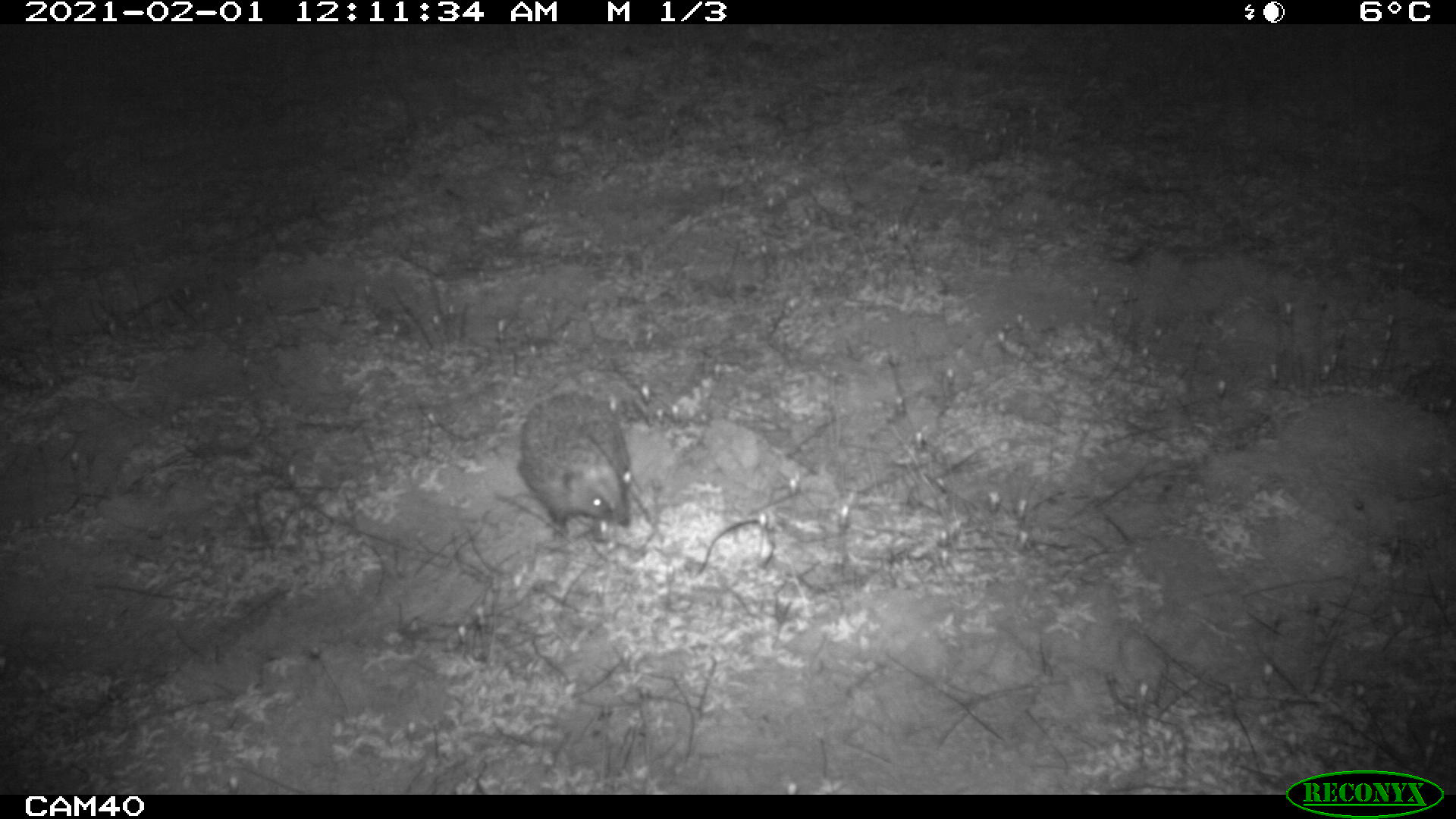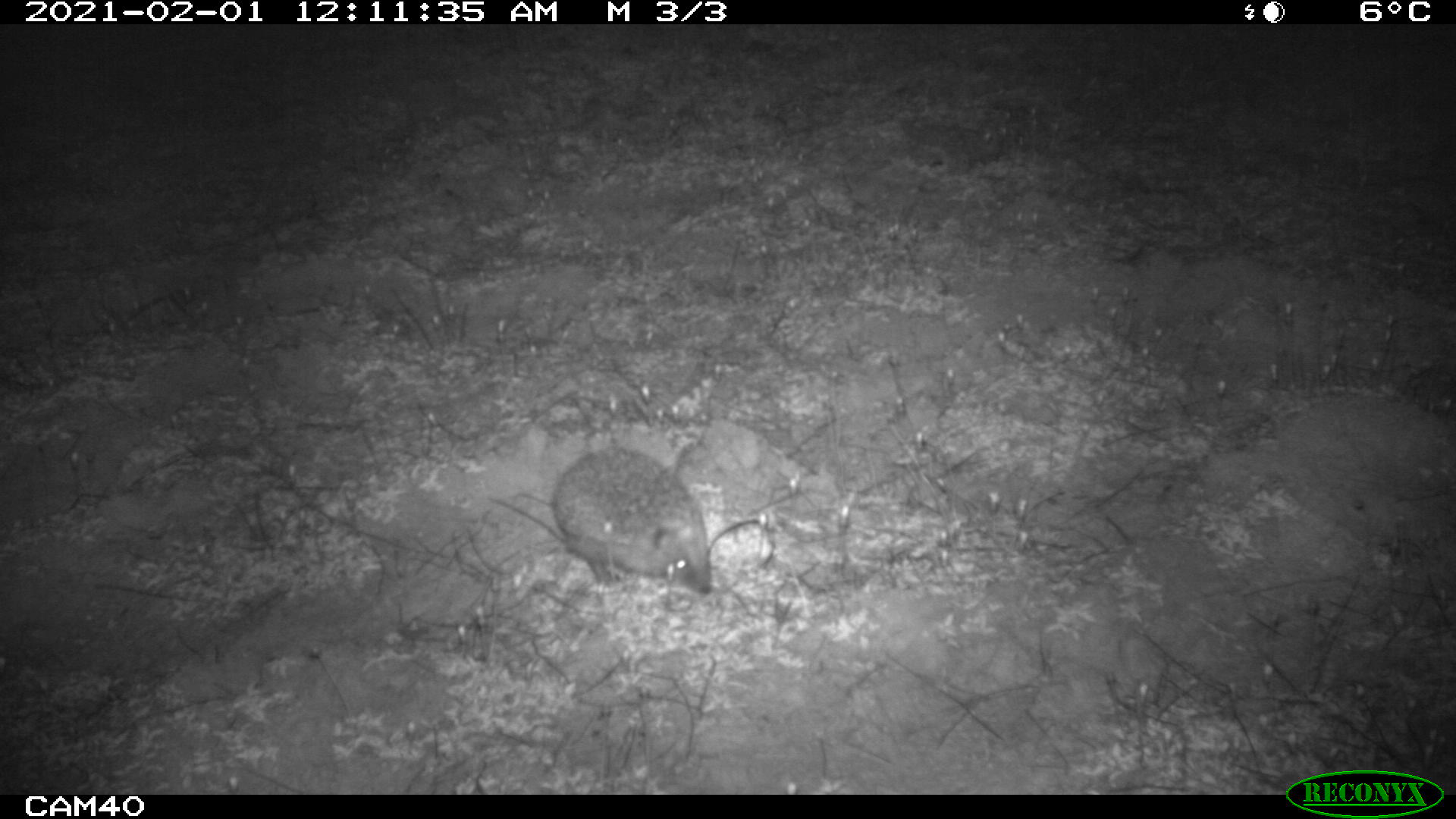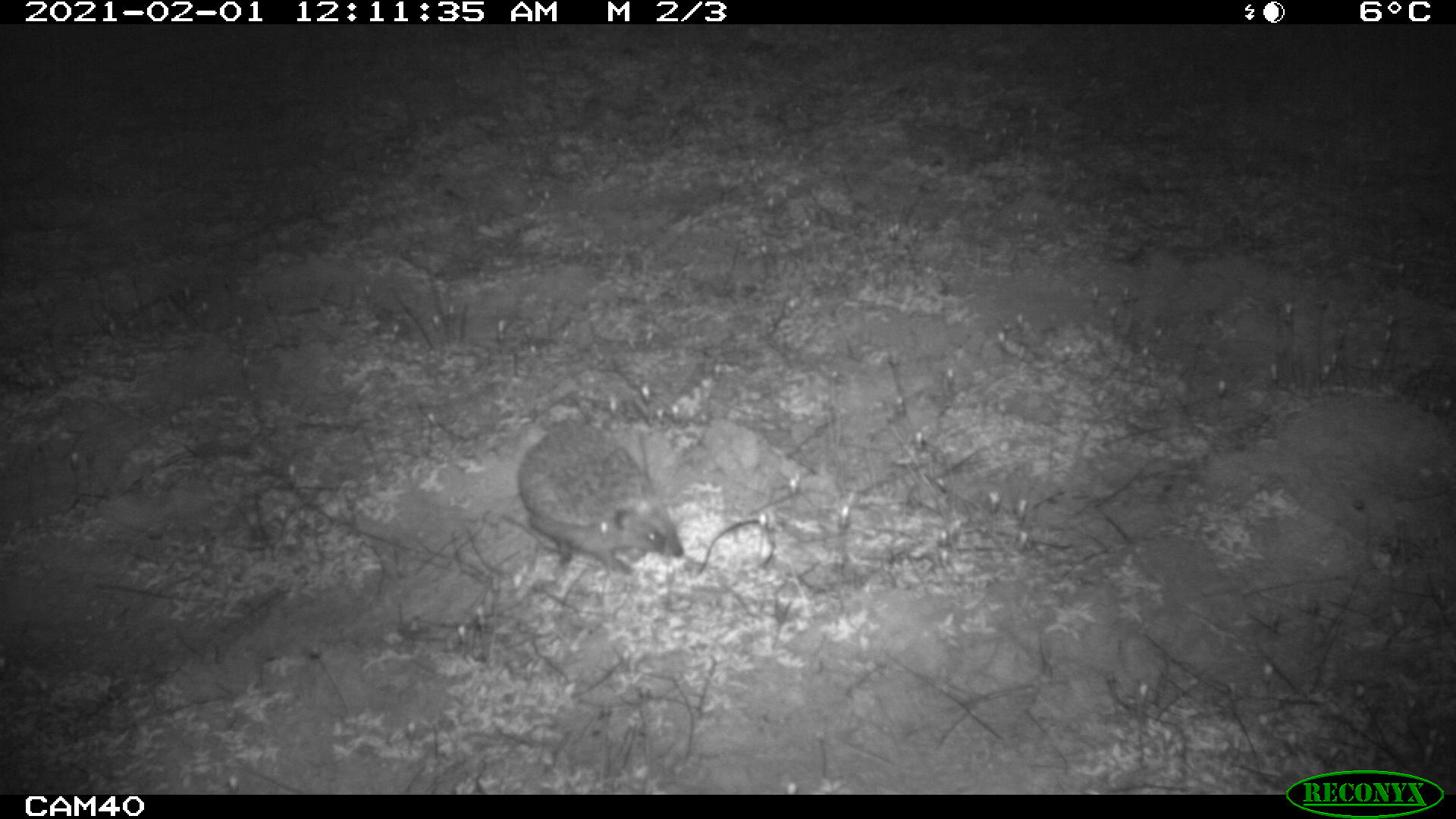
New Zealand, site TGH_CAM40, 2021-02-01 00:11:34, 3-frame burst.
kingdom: Animalia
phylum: Chordata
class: Mammalia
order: Eulipotyphla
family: Erinaceidae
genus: Erinaceus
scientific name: Erinaceus europaeus europaeus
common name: european hedgehog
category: hedgehog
Hedgehog (european hedgehog) (Erinaceus europaeus europaeus).